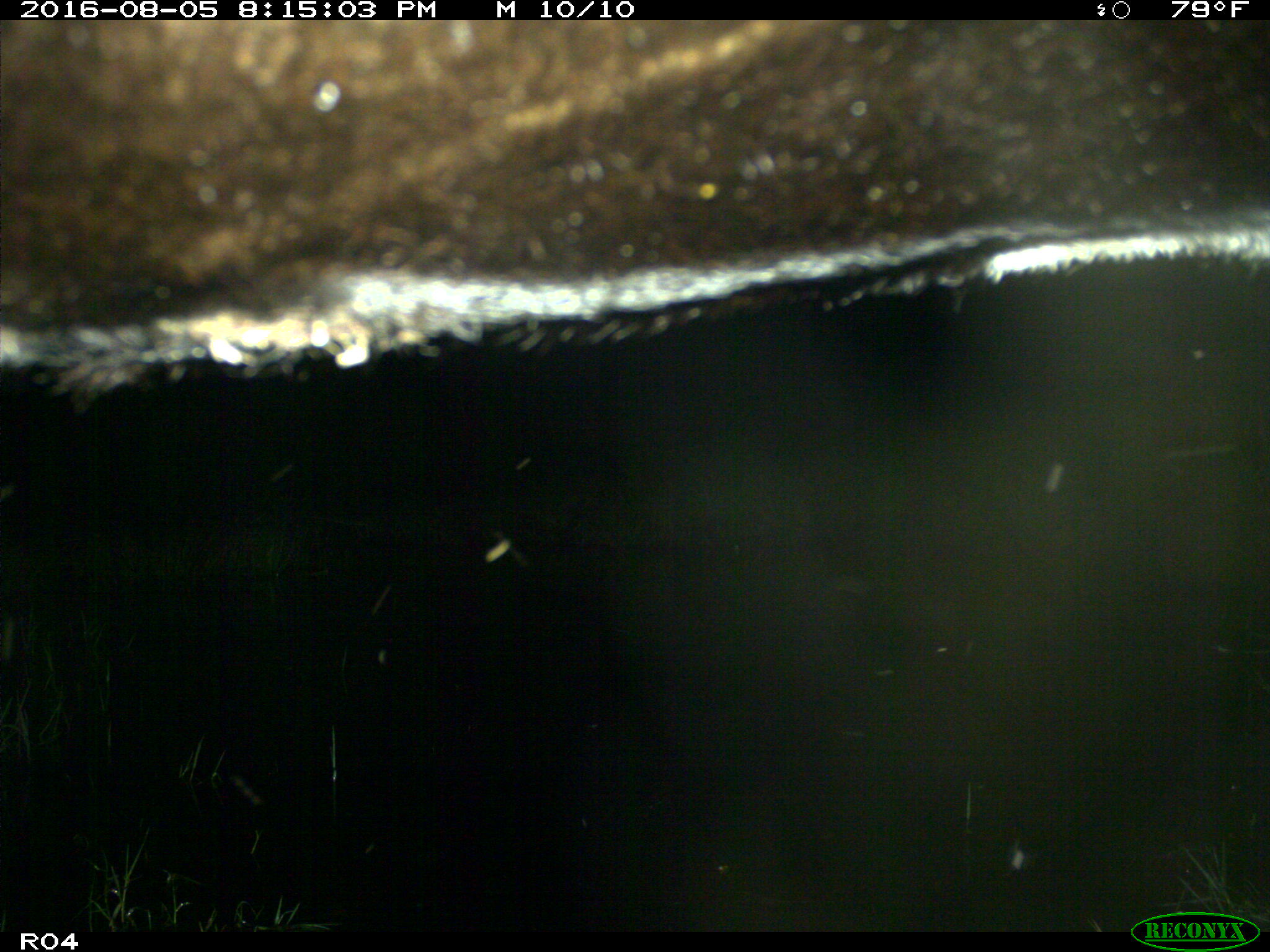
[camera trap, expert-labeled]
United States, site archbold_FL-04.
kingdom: Animalia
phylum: Chordata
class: Mammalia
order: Artiodactyla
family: Bovidae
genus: Bos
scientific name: Bos taurus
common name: domestic cow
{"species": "Bos taurus (domestic cow)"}